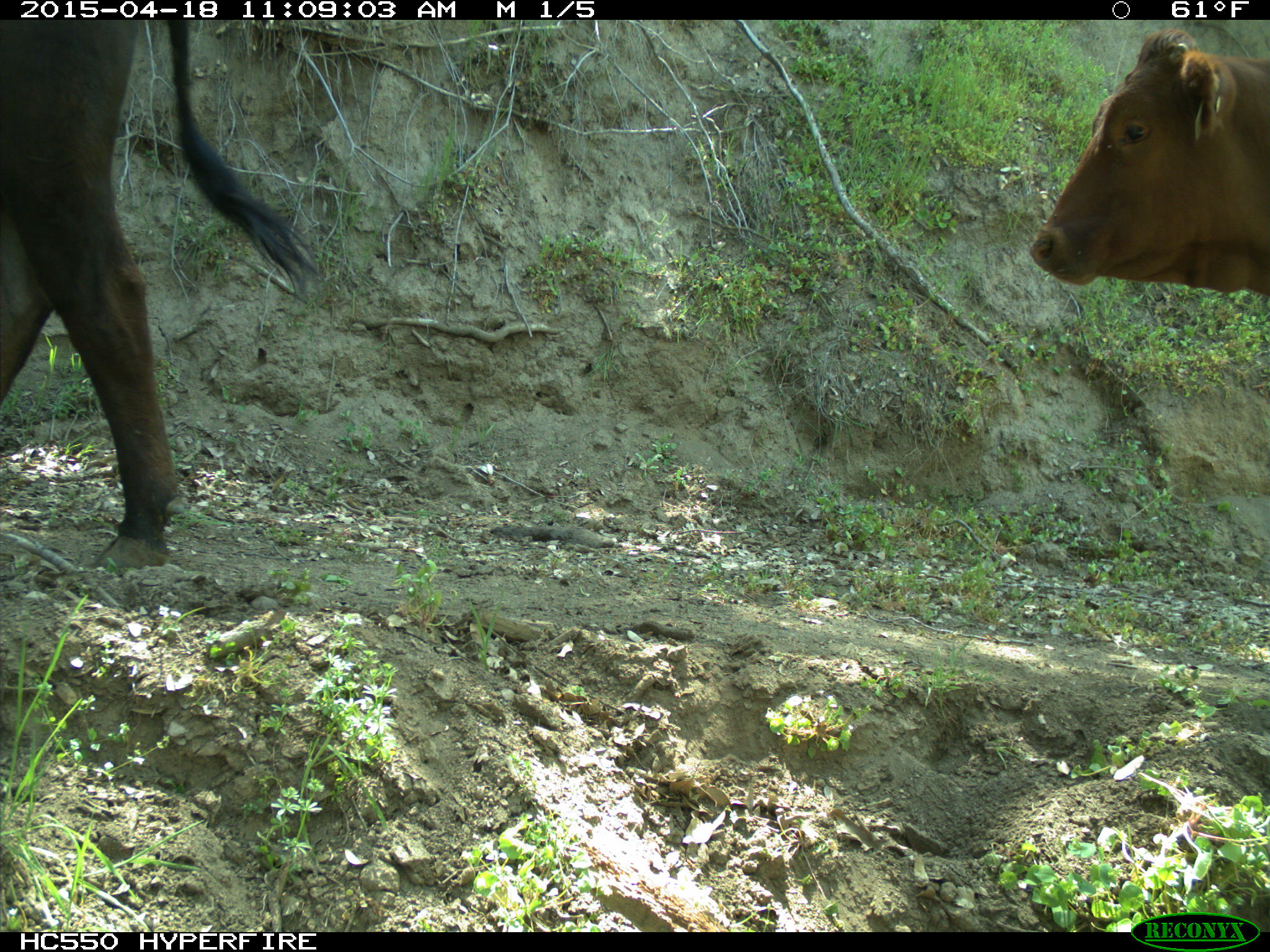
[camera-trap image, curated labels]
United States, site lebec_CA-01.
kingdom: Animalia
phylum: Chordata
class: Mammalia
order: Artiodactyla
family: Bovidae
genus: Bos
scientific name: Bos taurus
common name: domestic cow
Bos taurus (domestic cow).